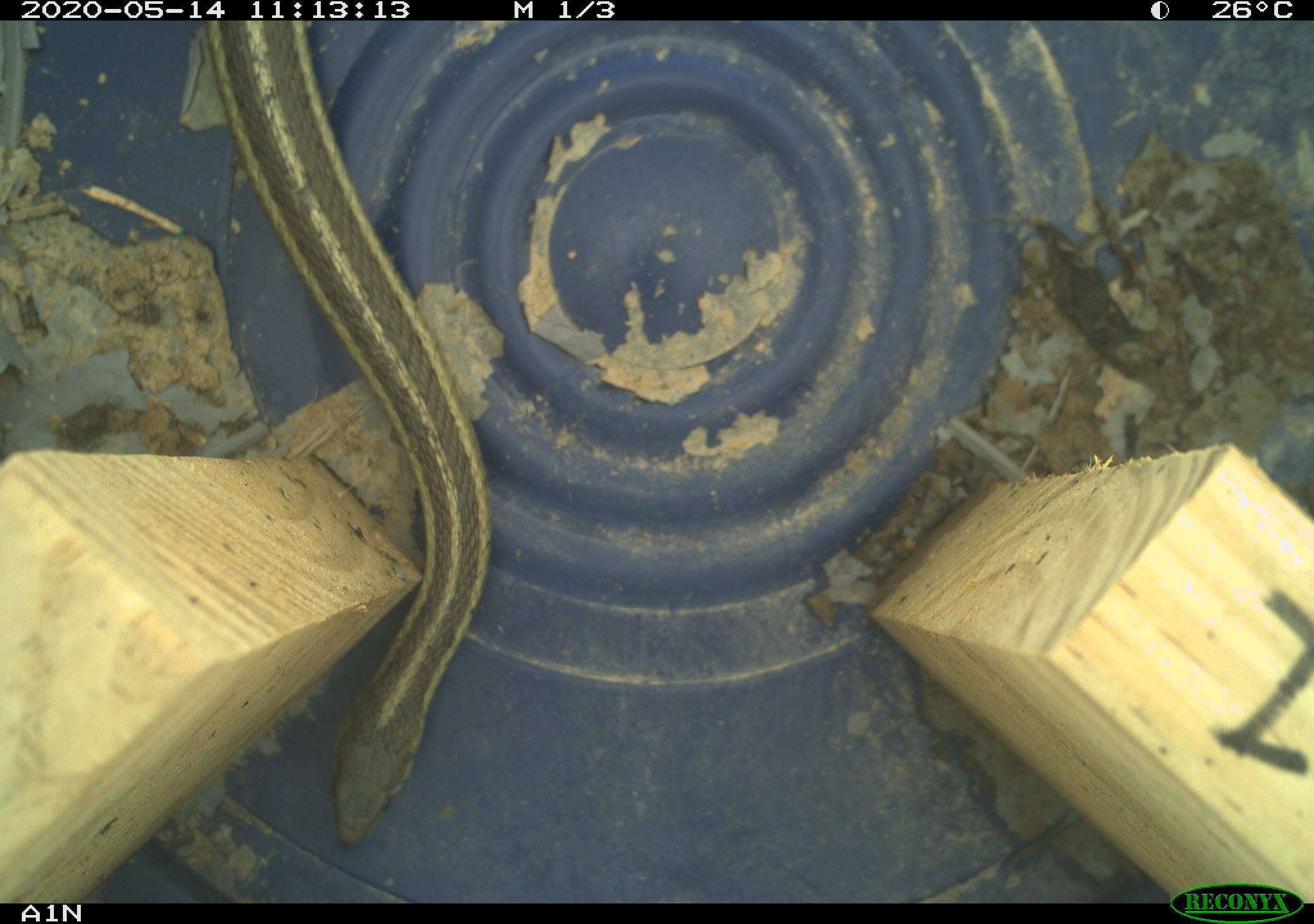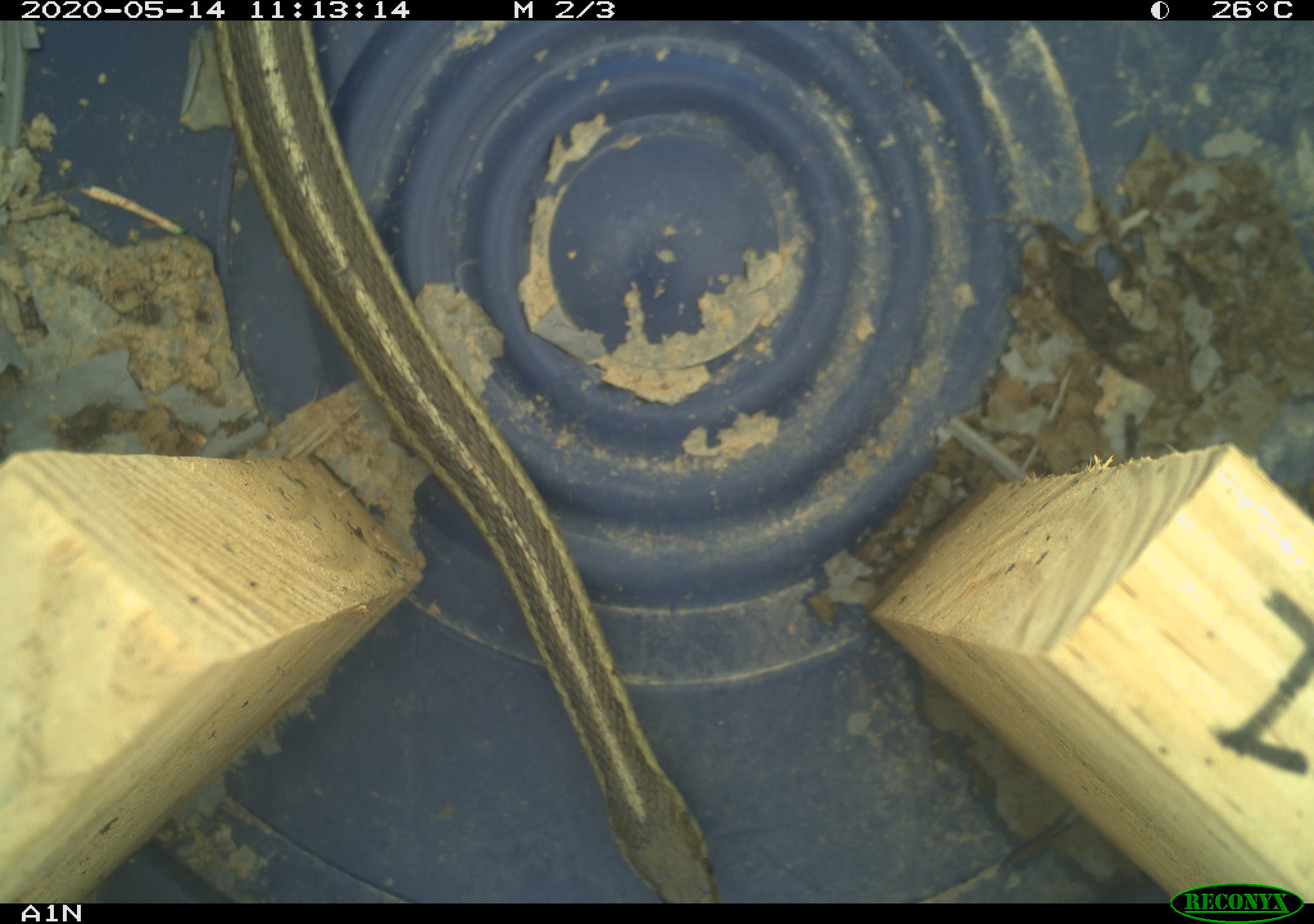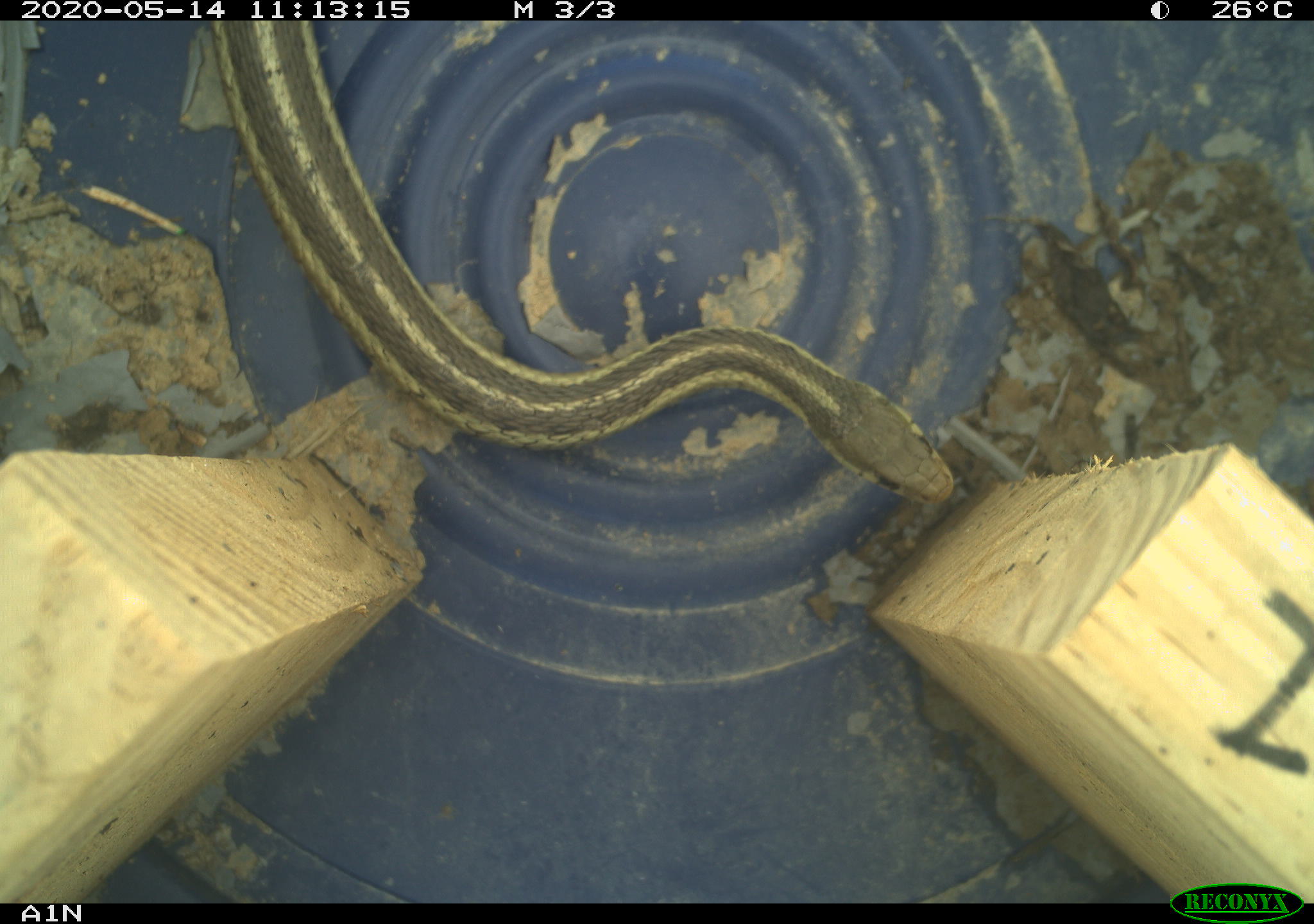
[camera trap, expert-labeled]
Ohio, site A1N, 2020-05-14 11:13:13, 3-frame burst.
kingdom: Animalia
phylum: Chordata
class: Reptilia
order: Squamata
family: Colubridae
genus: Thamnophis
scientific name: Thamnophis sirtalis sirtalis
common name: eastern gartersnake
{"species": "eastern gartersnake (Thamnophis sirtalis sirtalis)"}